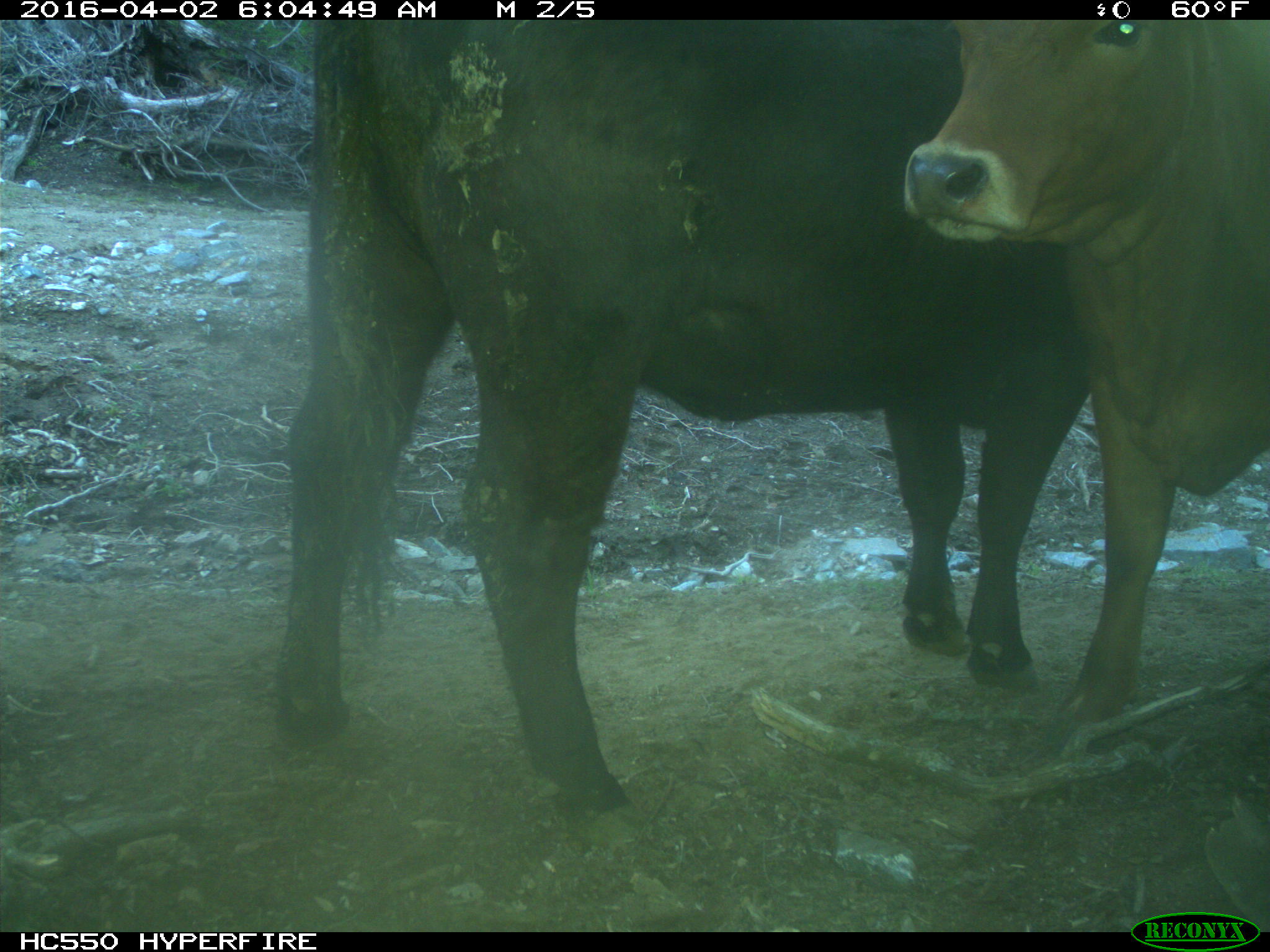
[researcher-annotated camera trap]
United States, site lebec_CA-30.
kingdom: Animalia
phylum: Chordata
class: Mammalia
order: Artiodactyla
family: Bovidae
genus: Bos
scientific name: Bos taurus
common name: domestic cow